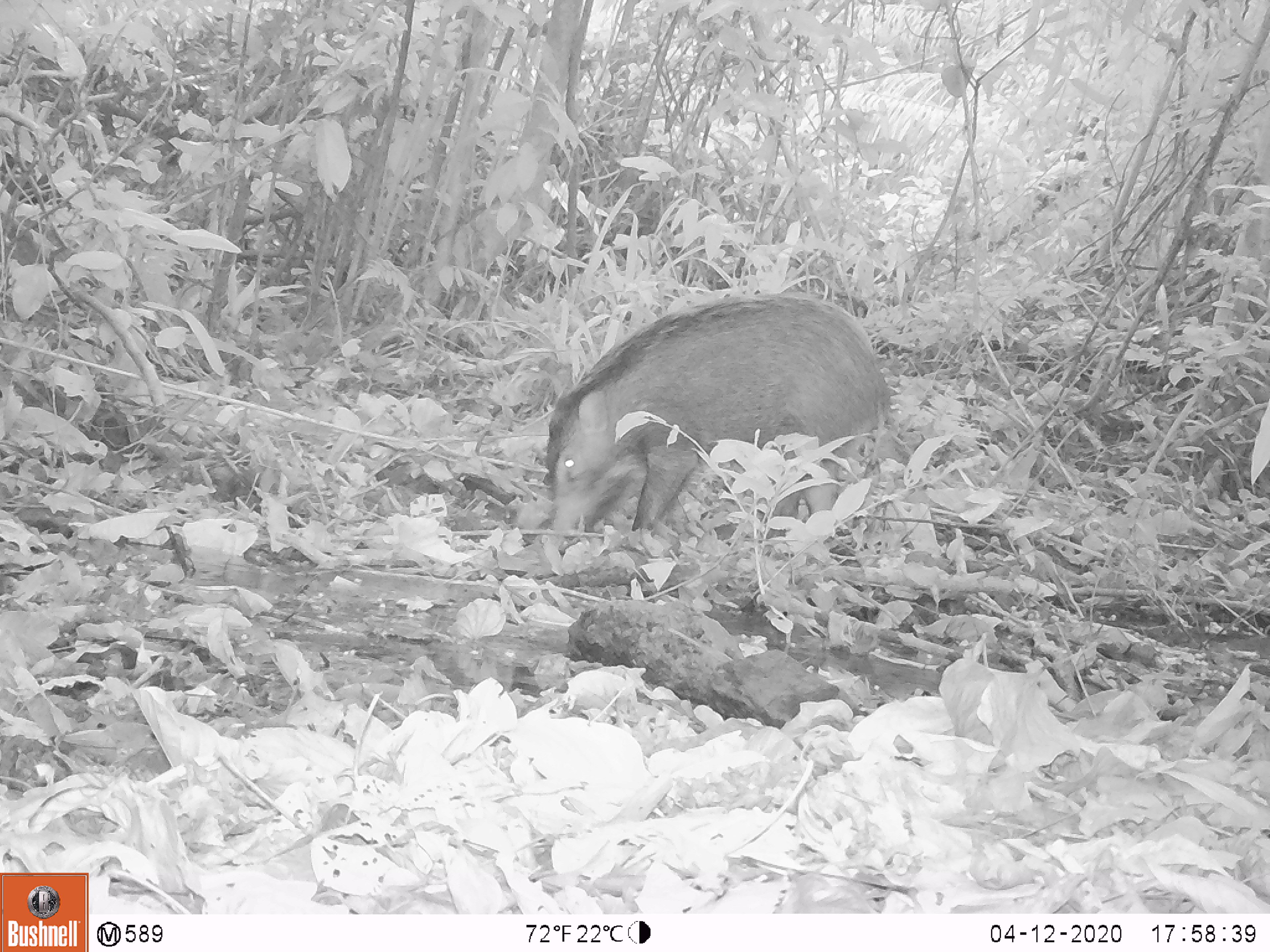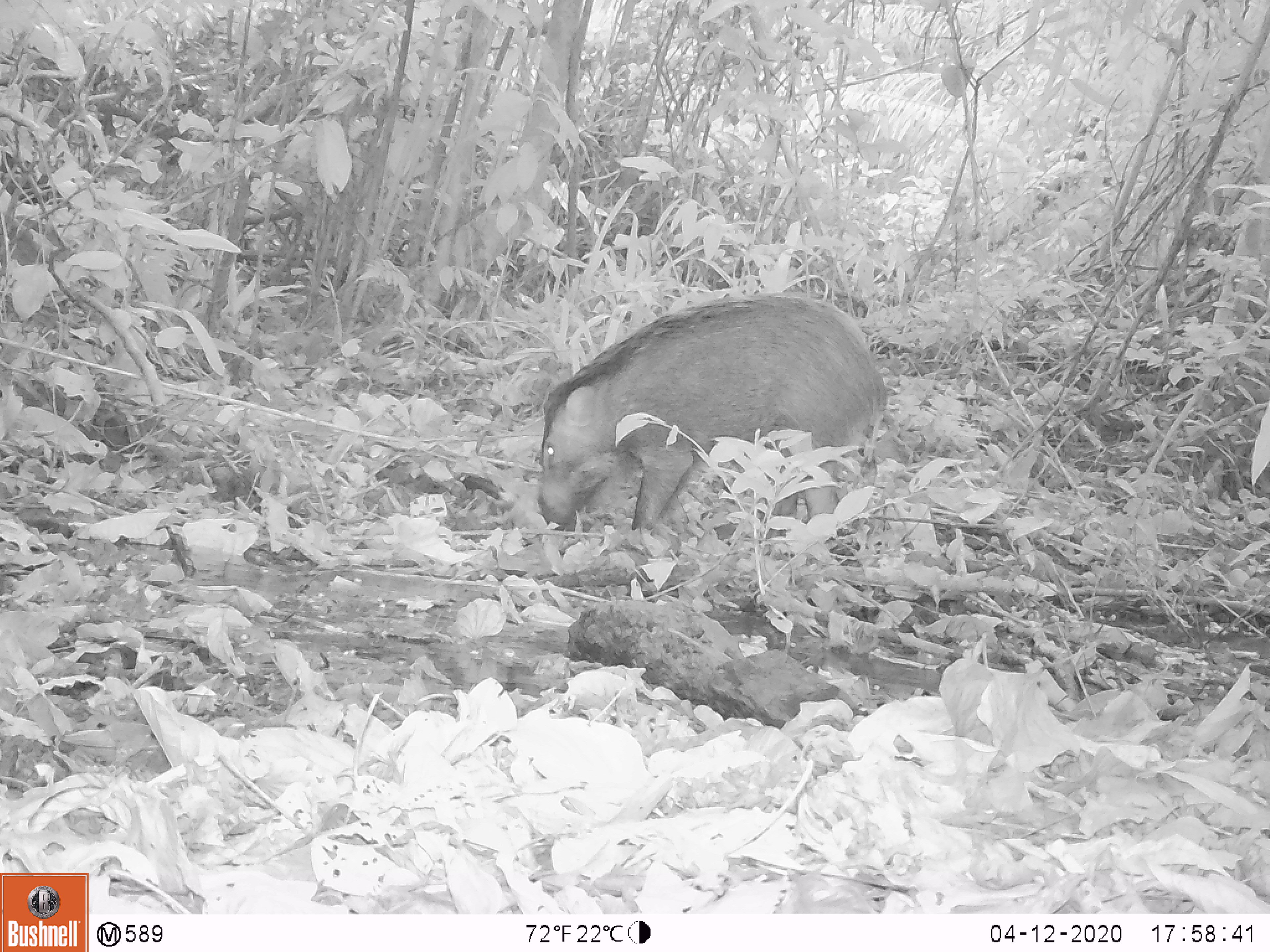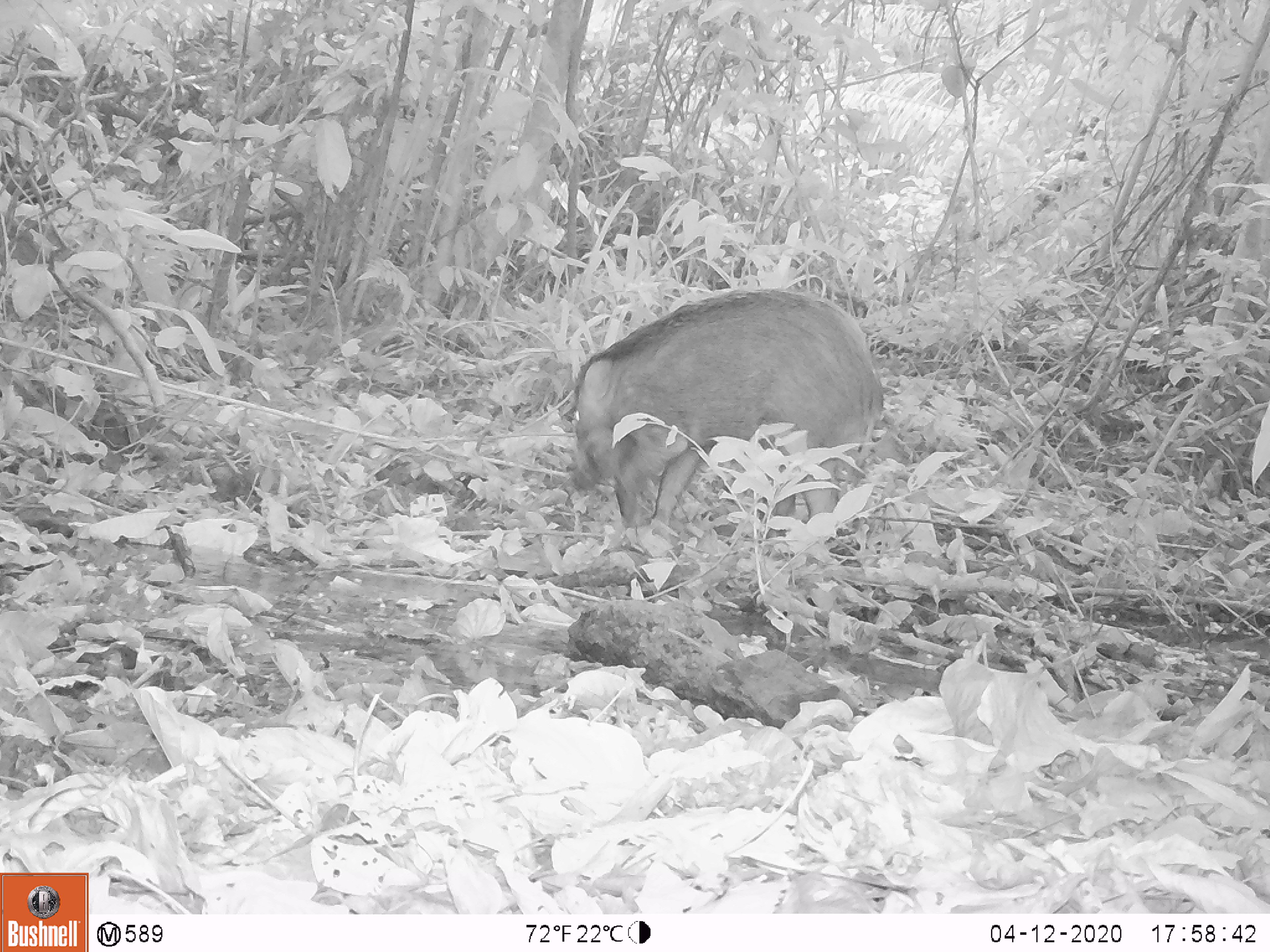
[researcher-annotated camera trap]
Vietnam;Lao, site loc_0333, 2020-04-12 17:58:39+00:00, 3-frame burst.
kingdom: Animalia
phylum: Chordata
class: Mammalia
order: Artiodactyla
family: Suidae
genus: Sus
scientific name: Sus scrofa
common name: eurasian wild pig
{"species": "eurasian wild pig (Sus scrofa)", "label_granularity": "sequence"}